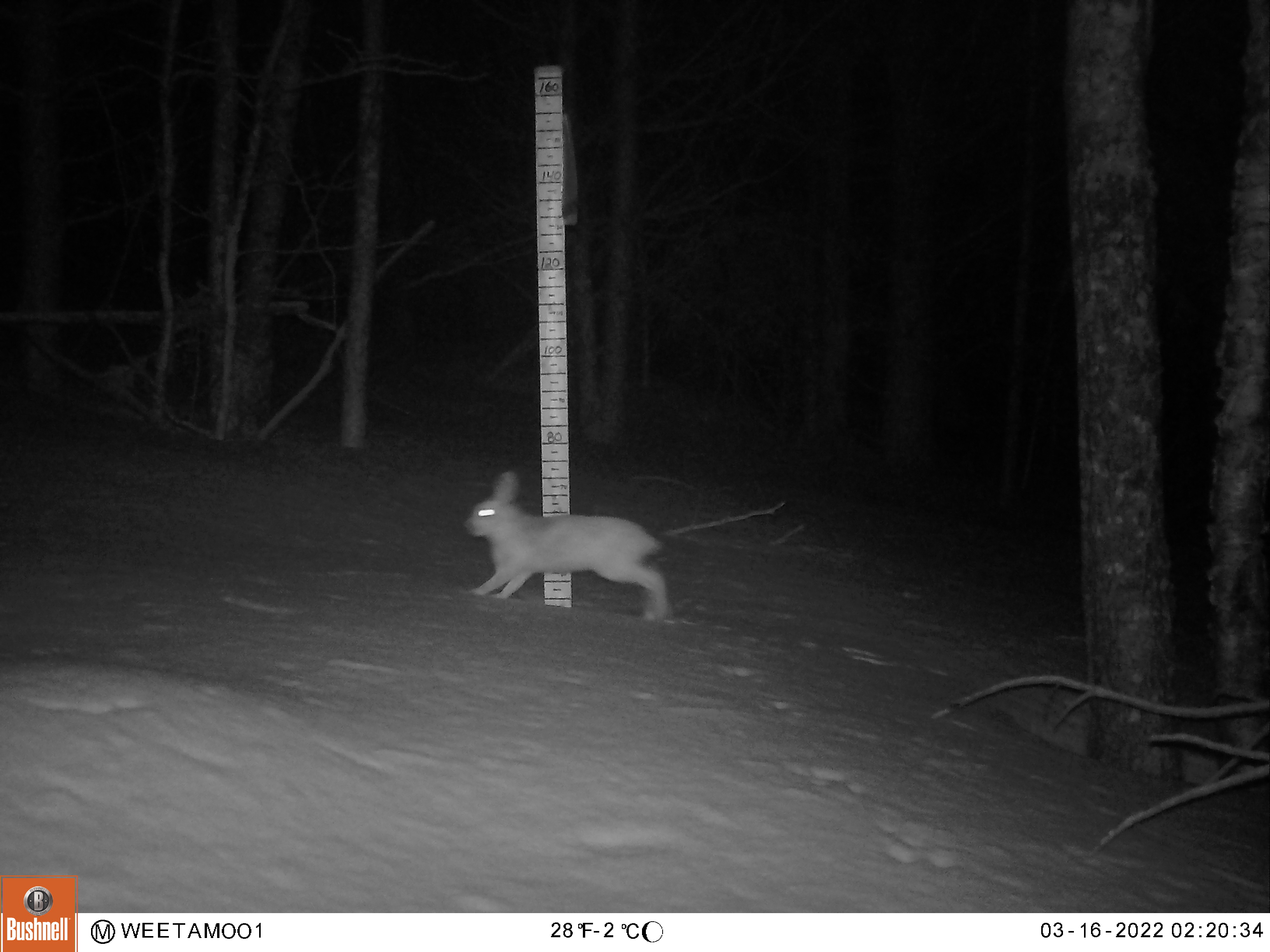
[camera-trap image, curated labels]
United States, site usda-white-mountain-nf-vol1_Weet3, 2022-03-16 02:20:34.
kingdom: Animalia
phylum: Chordata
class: Mammalia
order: Lagomorpha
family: Leporidae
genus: Lepus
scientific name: Lepus americanus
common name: snowshoe hare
Snowshoe hare (Lepus americanus).